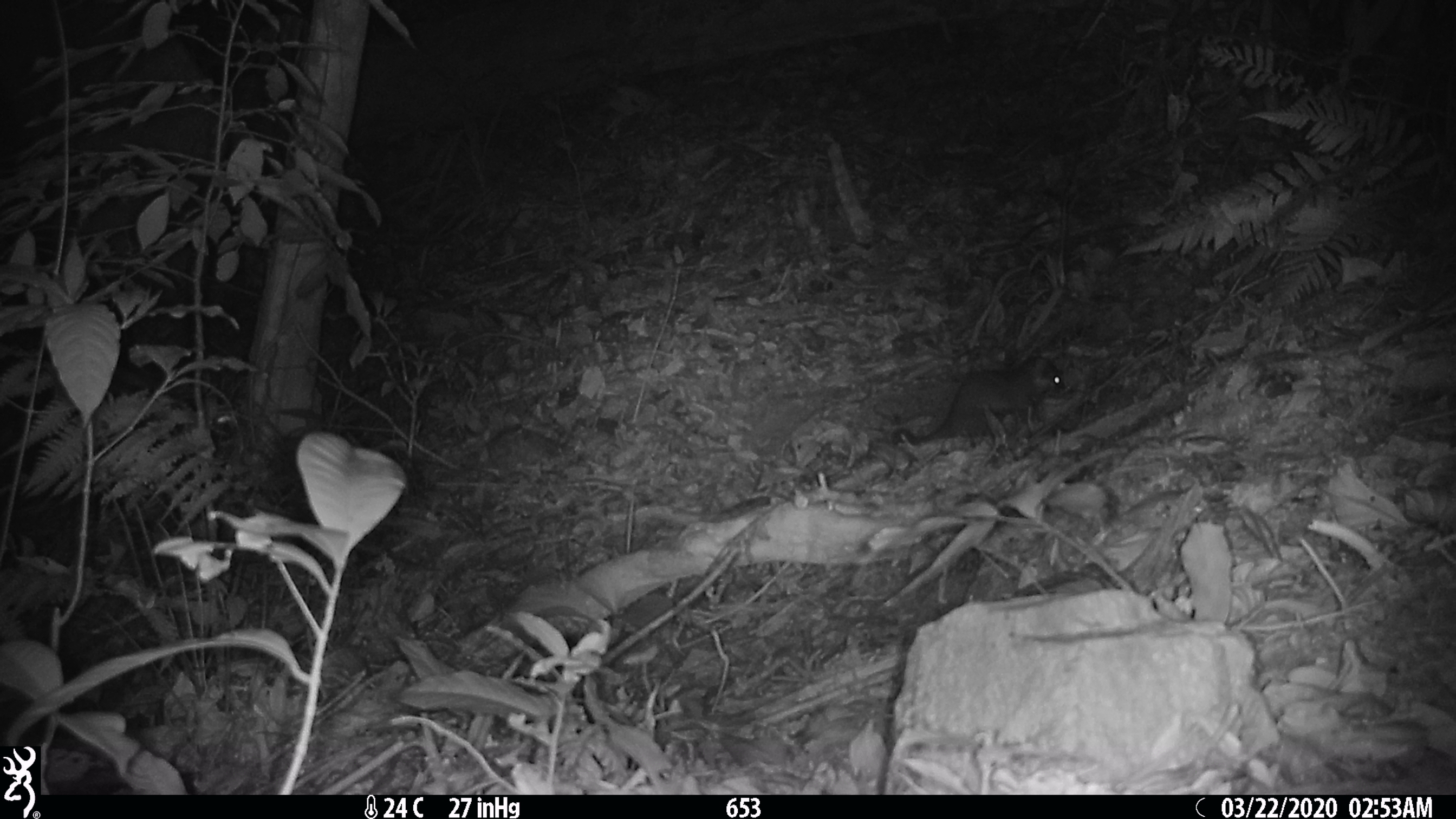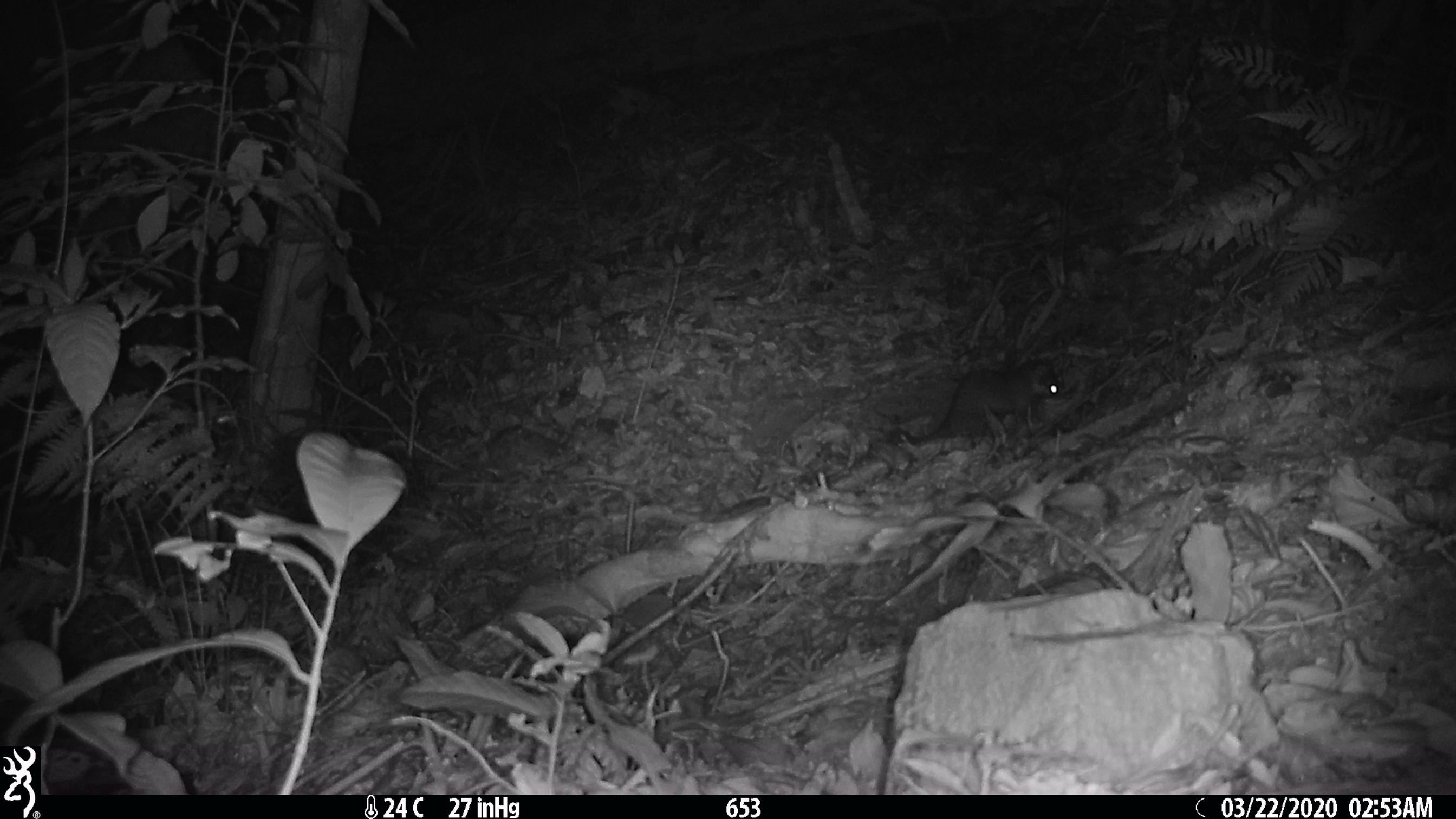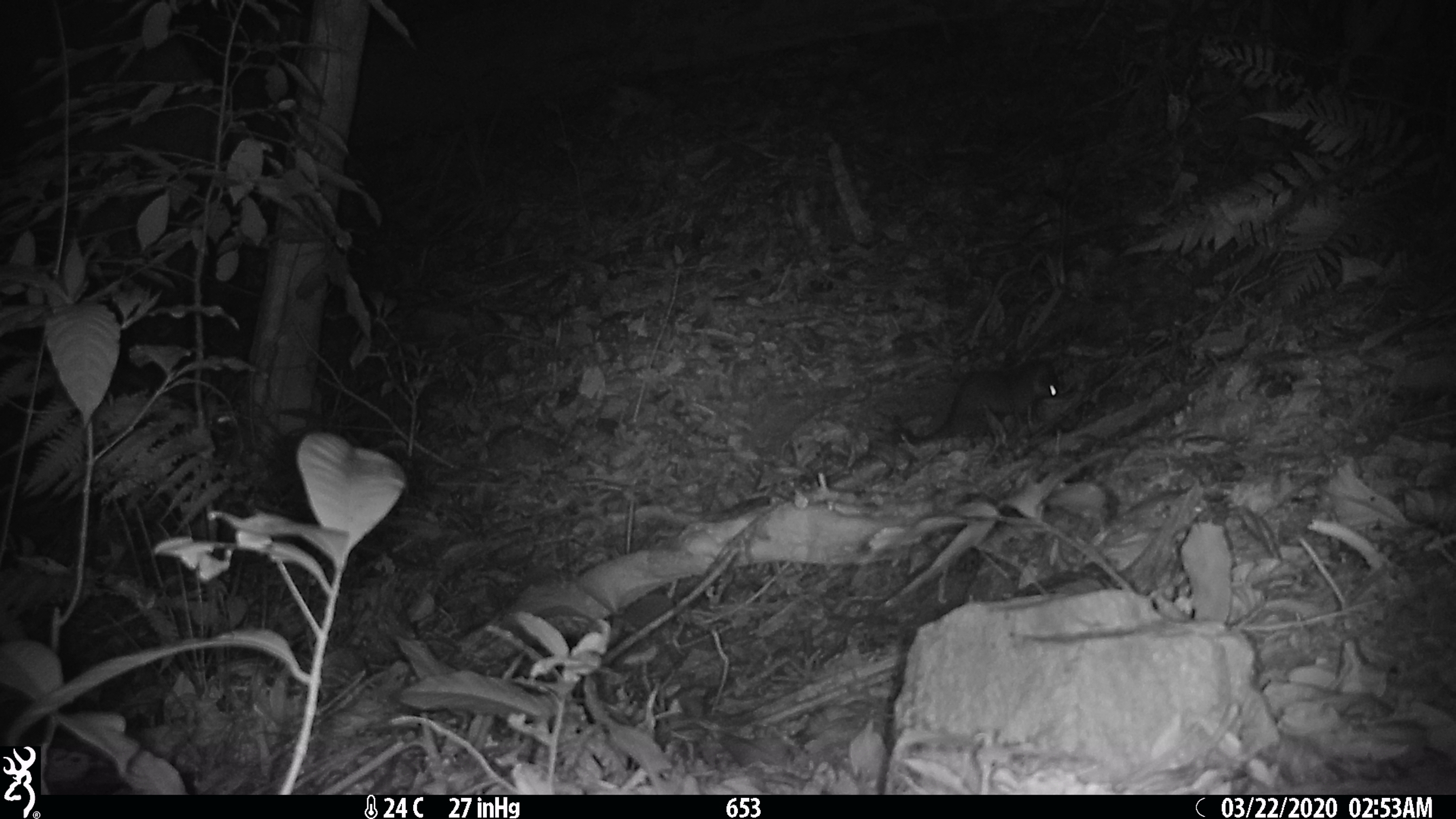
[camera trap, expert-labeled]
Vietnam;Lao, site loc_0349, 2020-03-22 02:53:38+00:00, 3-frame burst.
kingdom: Animalia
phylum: Chordata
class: Mammalia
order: Carnivora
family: Mustelidae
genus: Melogale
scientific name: Melogale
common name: ferret badger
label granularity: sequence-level